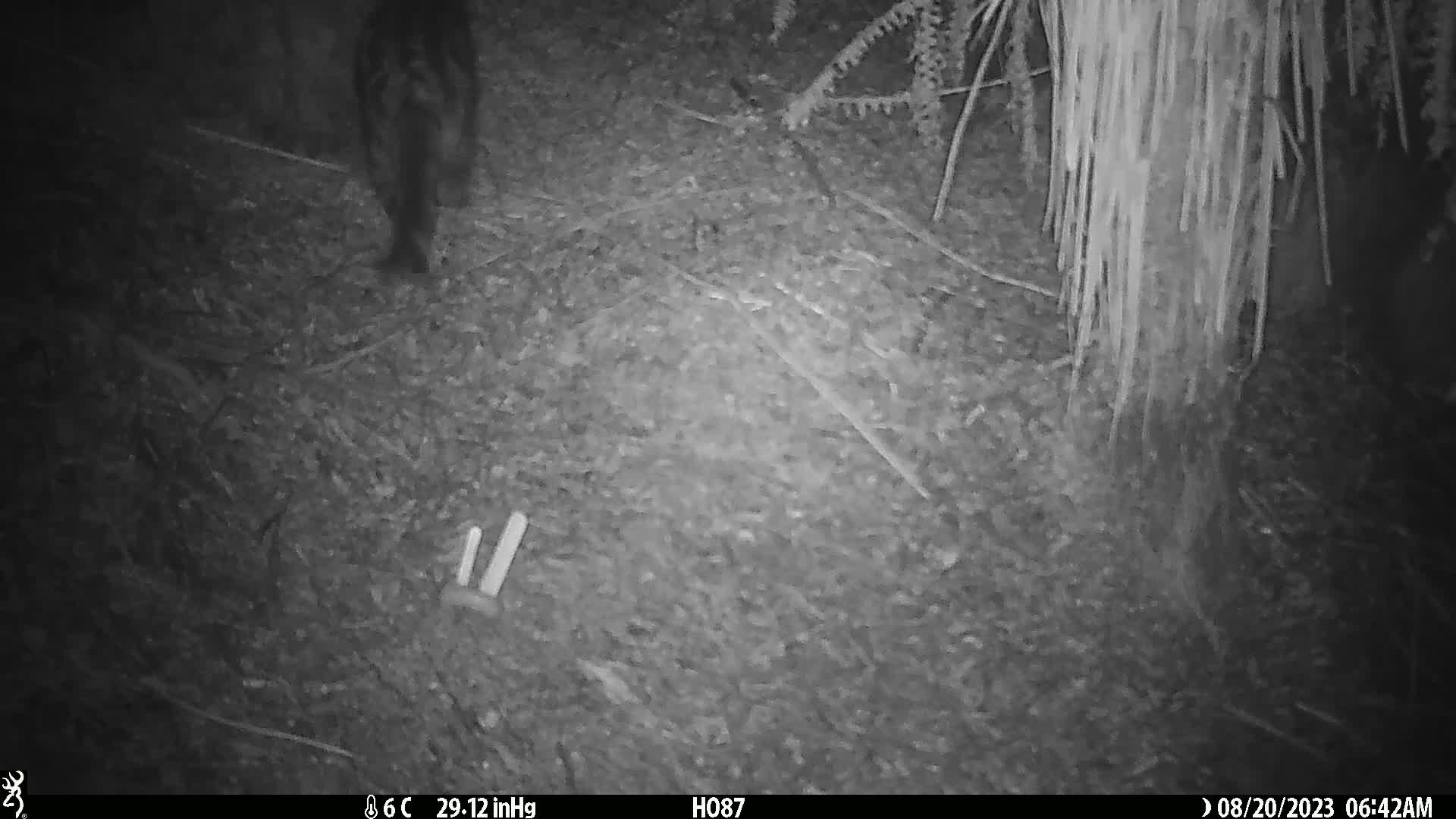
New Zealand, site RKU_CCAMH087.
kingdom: Animalia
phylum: Chordata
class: Mammalia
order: Carnivora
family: Felidae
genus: Felis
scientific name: Felis catus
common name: domestic cat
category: cat